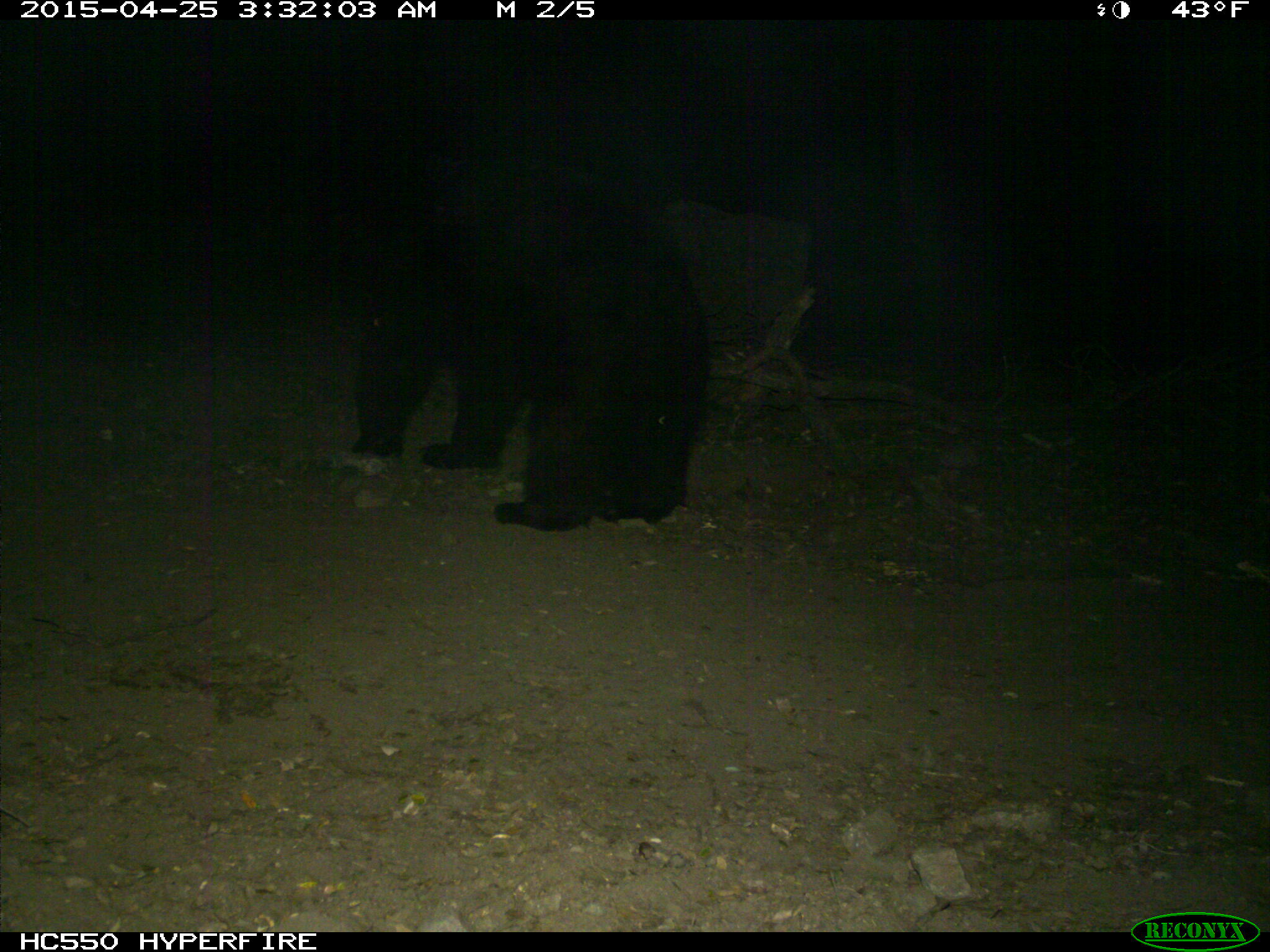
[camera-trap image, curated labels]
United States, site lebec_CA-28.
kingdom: Animalia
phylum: Chordata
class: Mammalia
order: Carnivora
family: Ursidae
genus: Ursus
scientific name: Ursus americanus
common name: american black bear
Ursus americanus (american black bear).